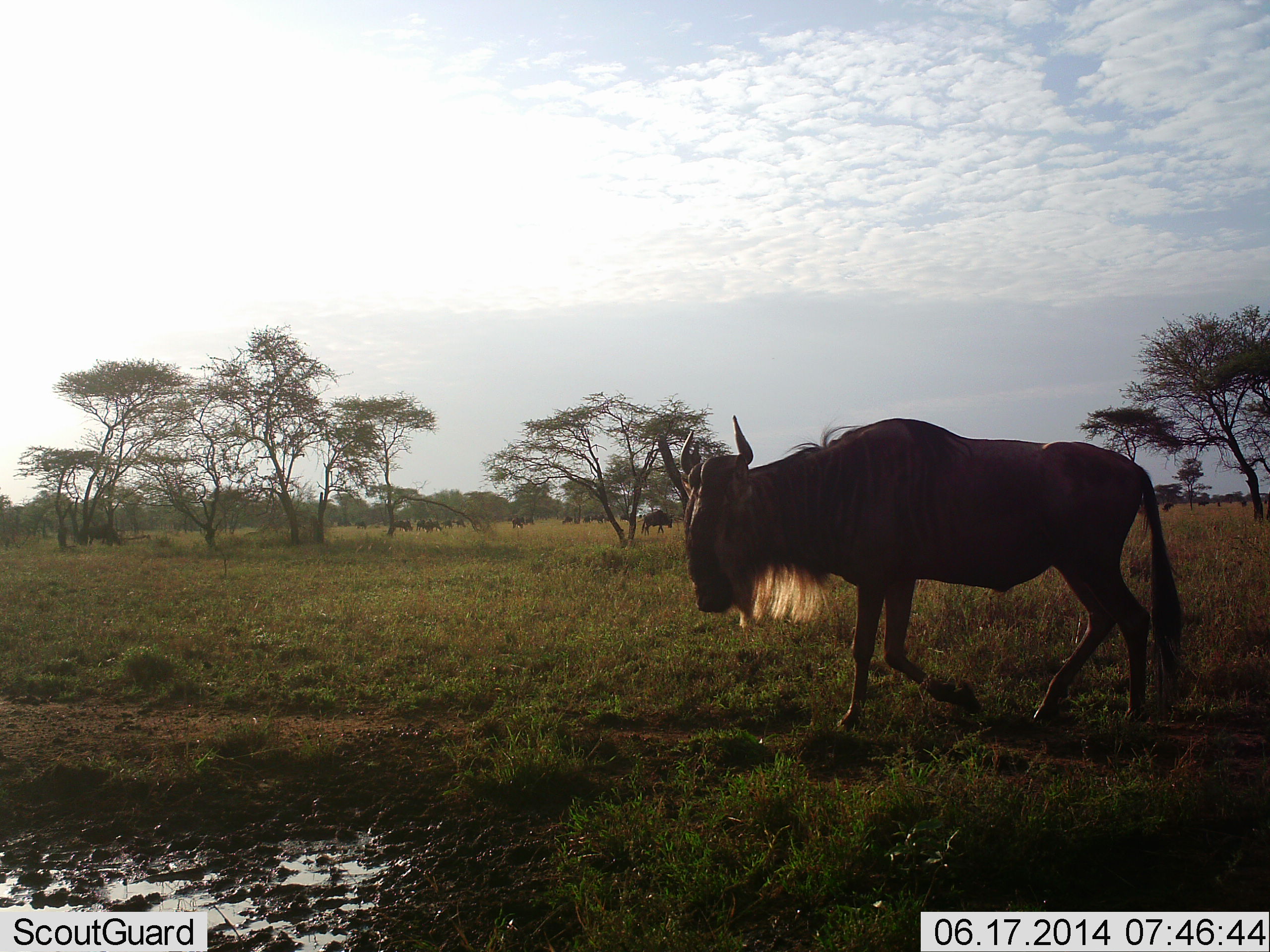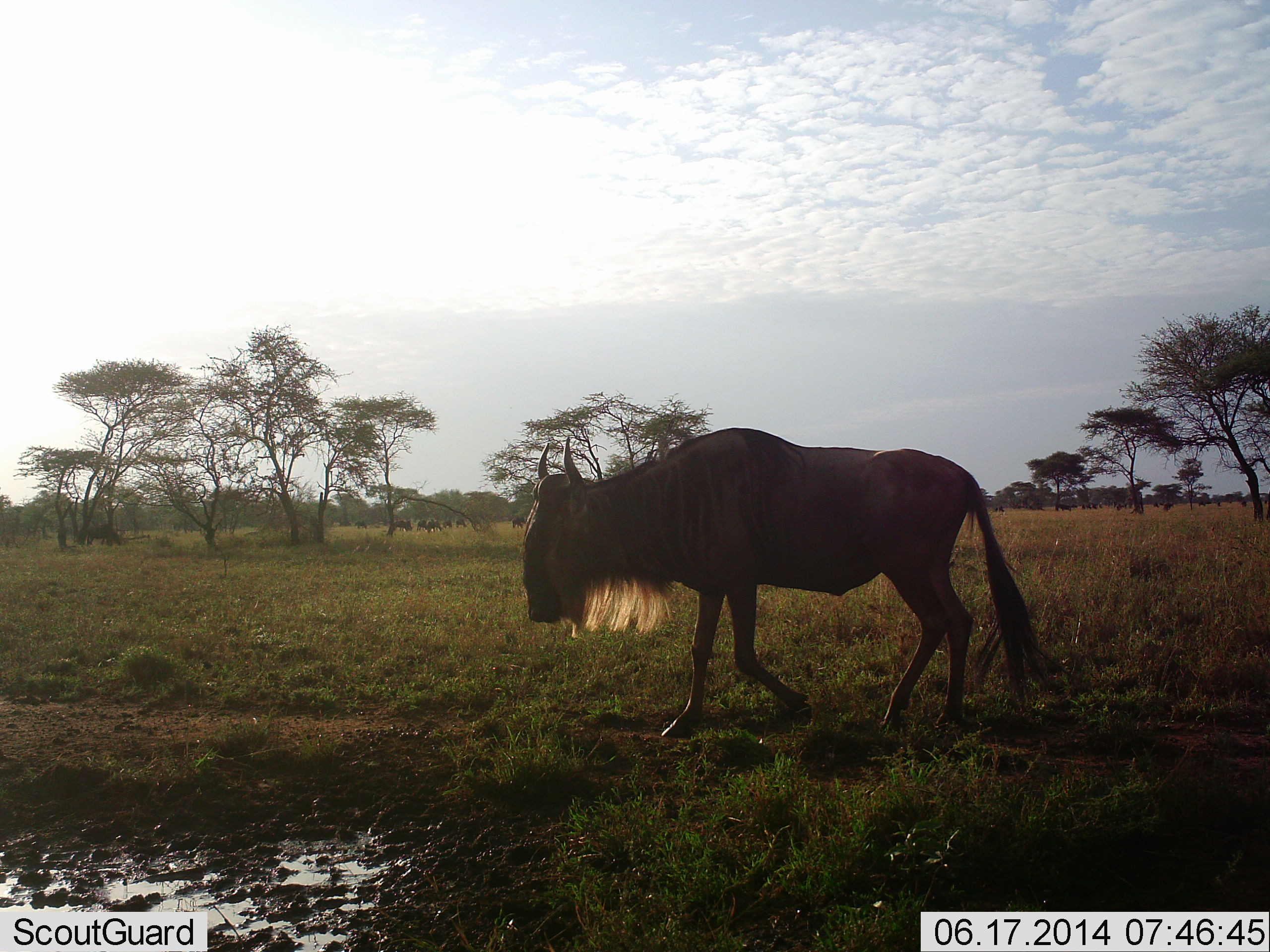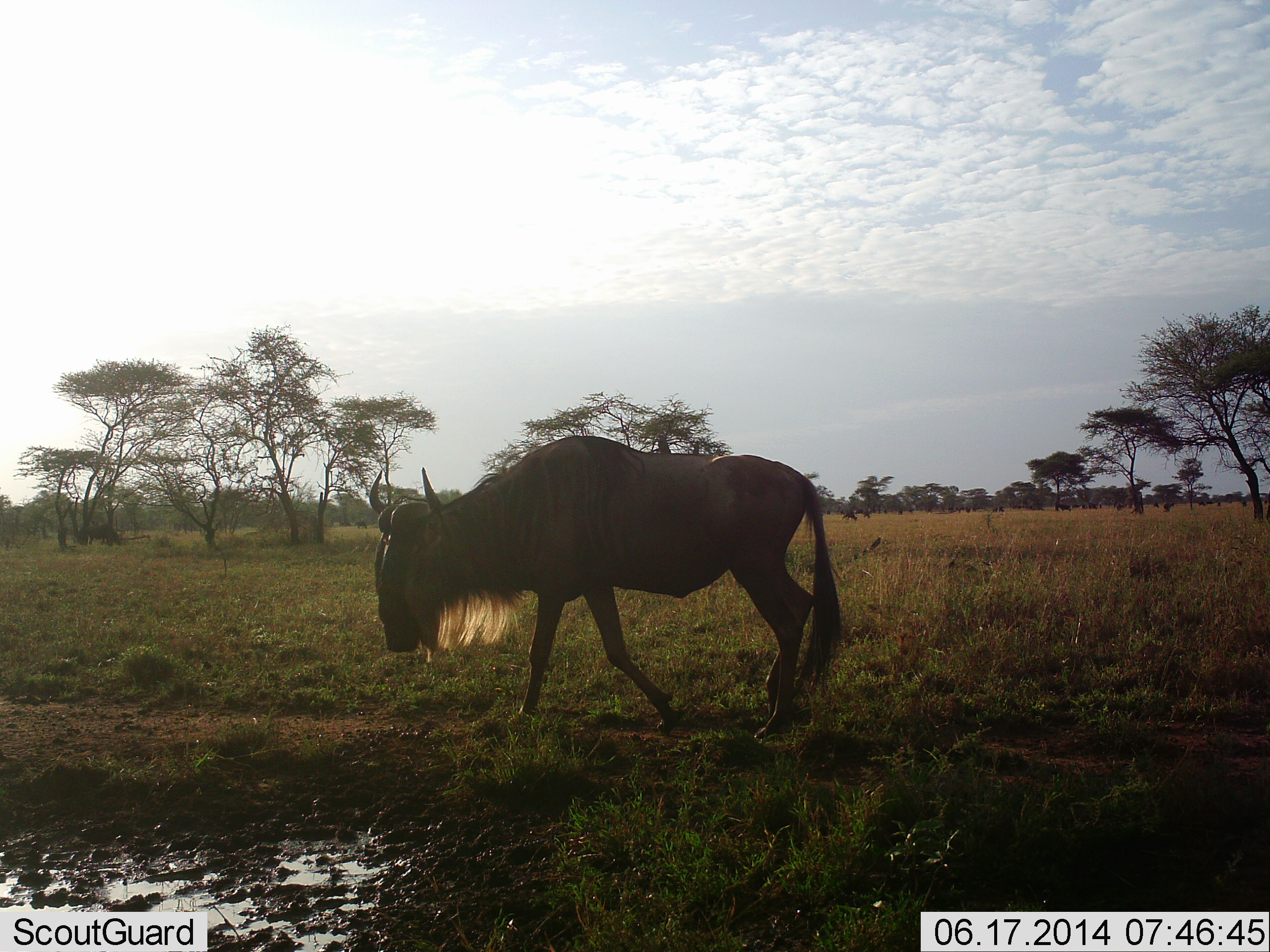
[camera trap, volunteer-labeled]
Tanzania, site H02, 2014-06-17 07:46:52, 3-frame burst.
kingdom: Animalia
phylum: Chordata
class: Mammalia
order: Artiodactyla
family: Bovidae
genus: Connochaetes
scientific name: Connochaetes taurinus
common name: blue wildebeest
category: wildebeest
Wildebeest (blue wildebeest) (Connochaetes taurinus), count 11-50. Behavior (volunteer vote fractions): standing 50%, resting 0%, moving 100%, interacting 0%. Young present (vote fraction): 0%. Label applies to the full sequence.